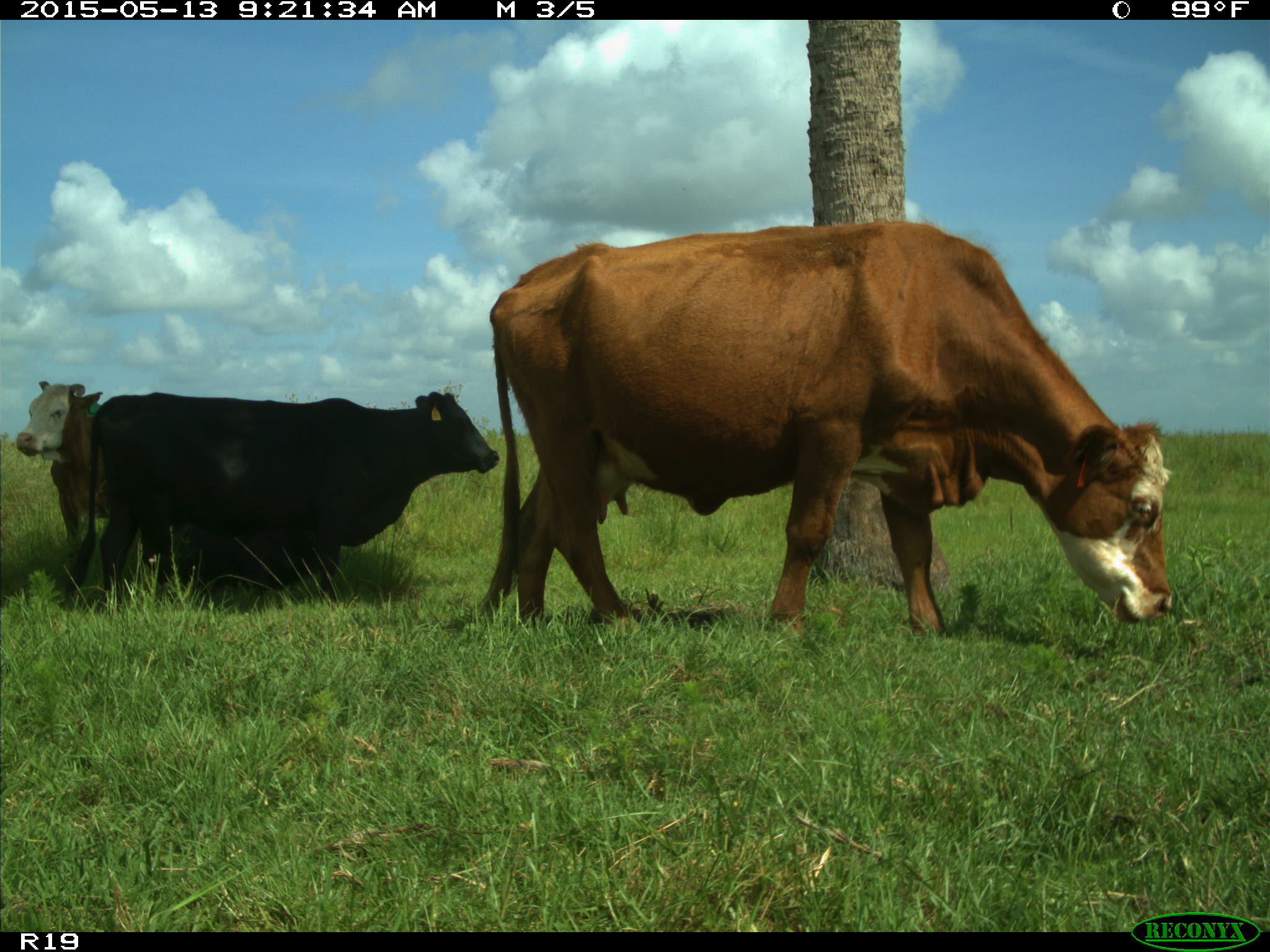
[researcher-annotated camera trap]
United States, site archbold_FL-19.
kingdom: Animalia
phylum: Chordata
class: Mammalia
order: Artiodactyla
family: Bovidae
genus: Bos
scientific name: Bos taurus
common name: domestic cow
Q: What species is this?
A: Bos taurus (domestic cow).